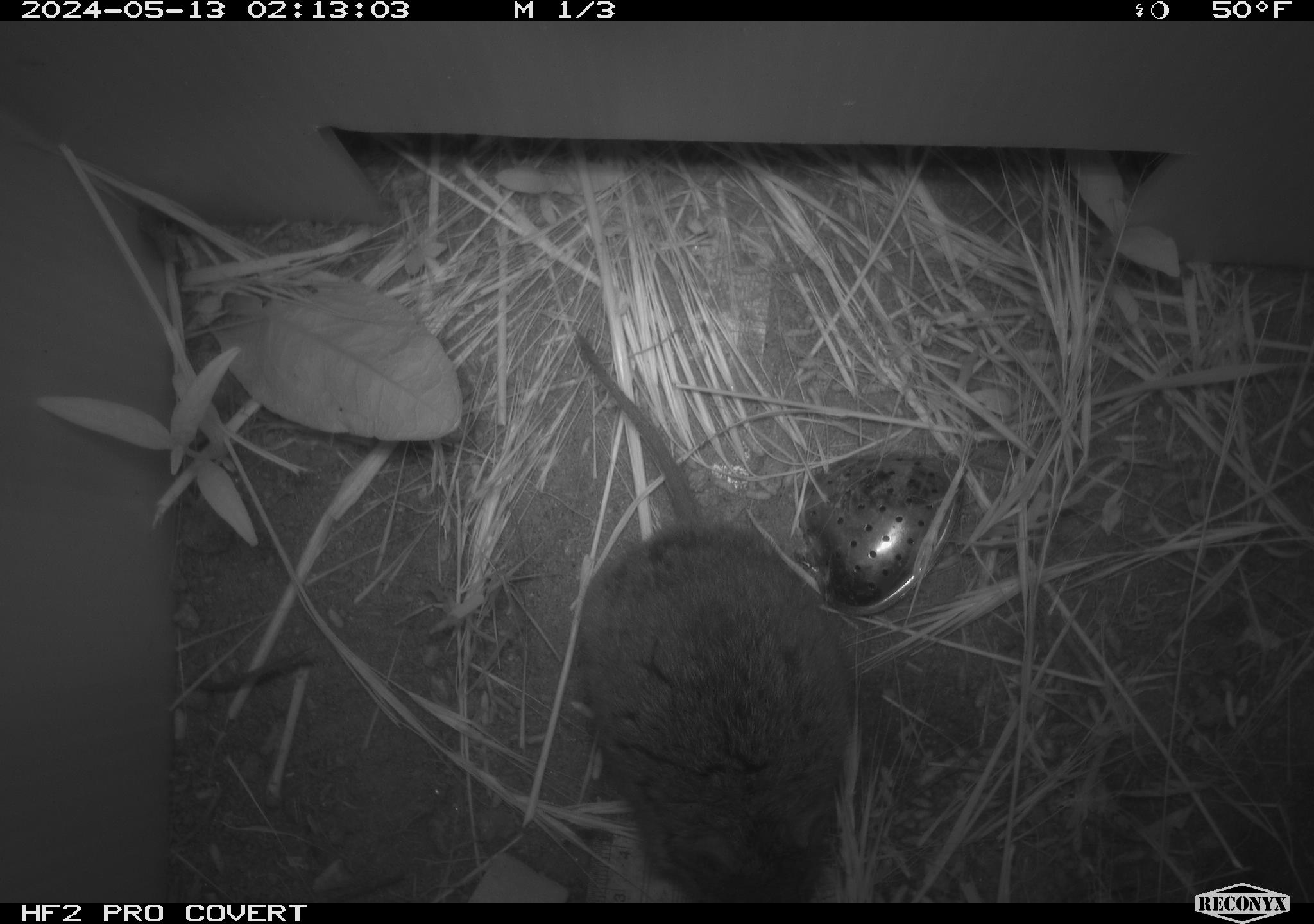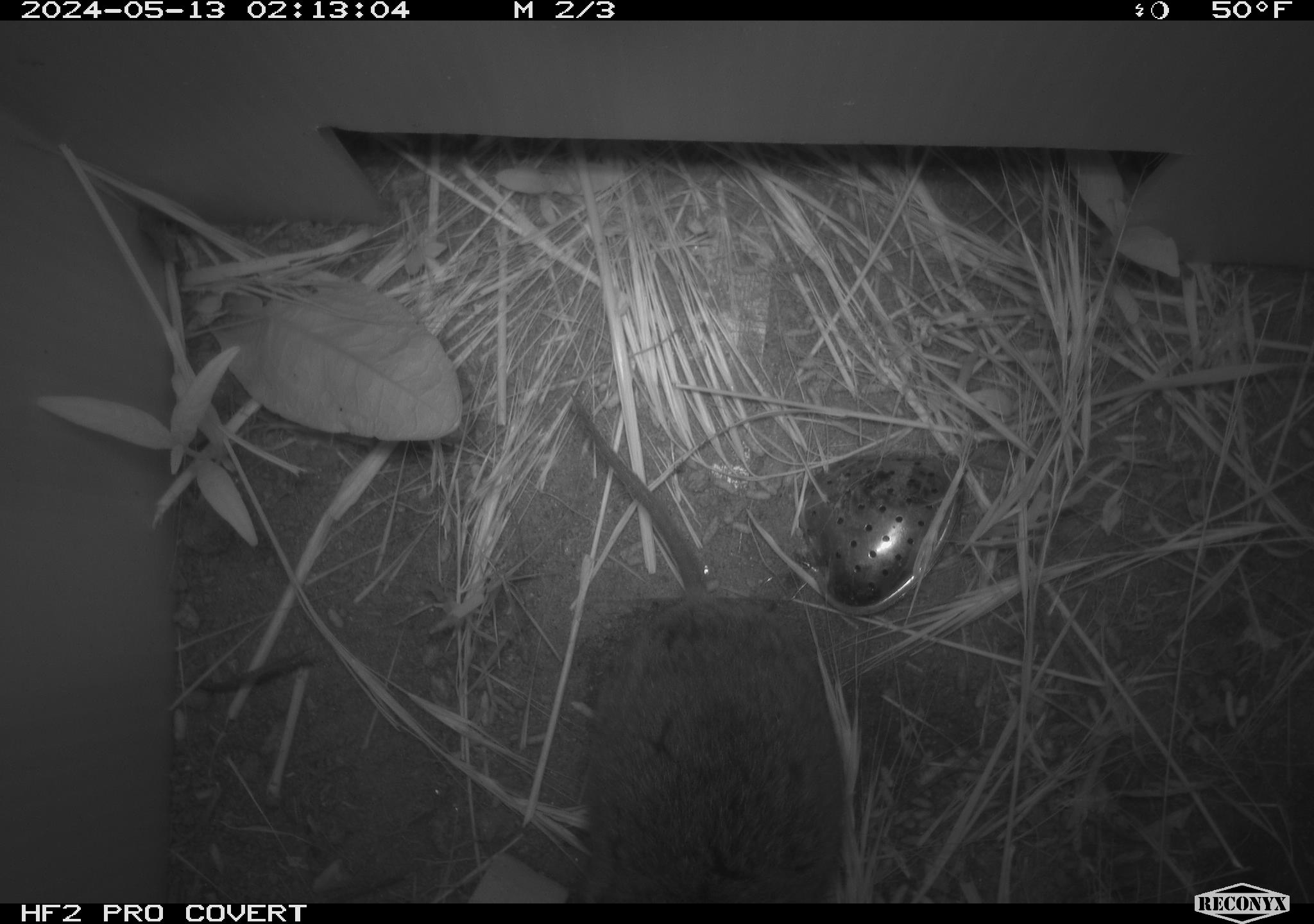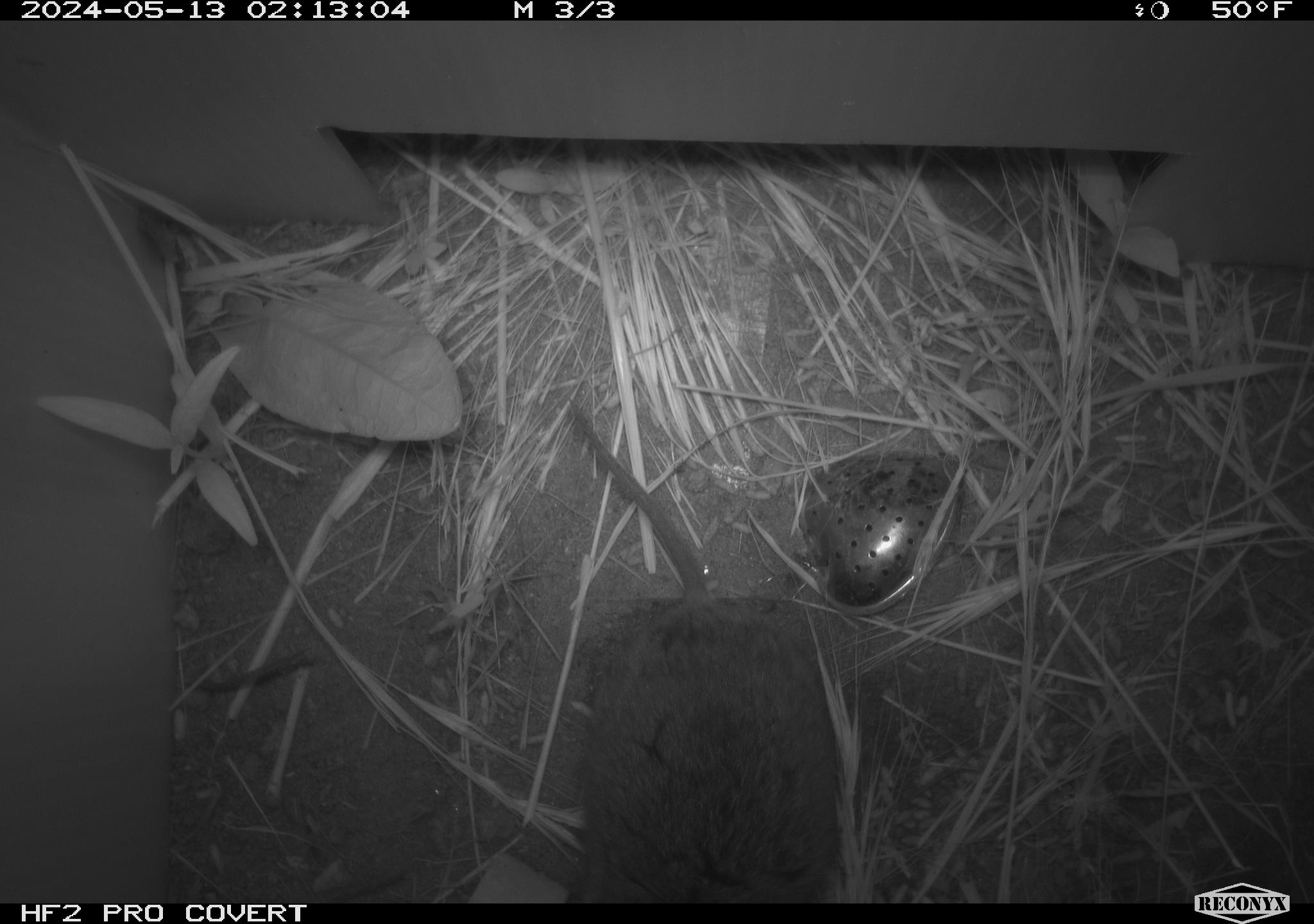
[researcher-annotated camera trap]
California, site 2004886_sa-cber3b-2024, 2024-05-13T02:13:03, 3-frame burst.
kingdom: Animalia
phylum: Chordata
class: Mammalia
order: Rodentia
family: Cricetidae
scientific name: Arvicolinae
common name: voles, lemmings, and muskrats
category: arvicolinae subfamily